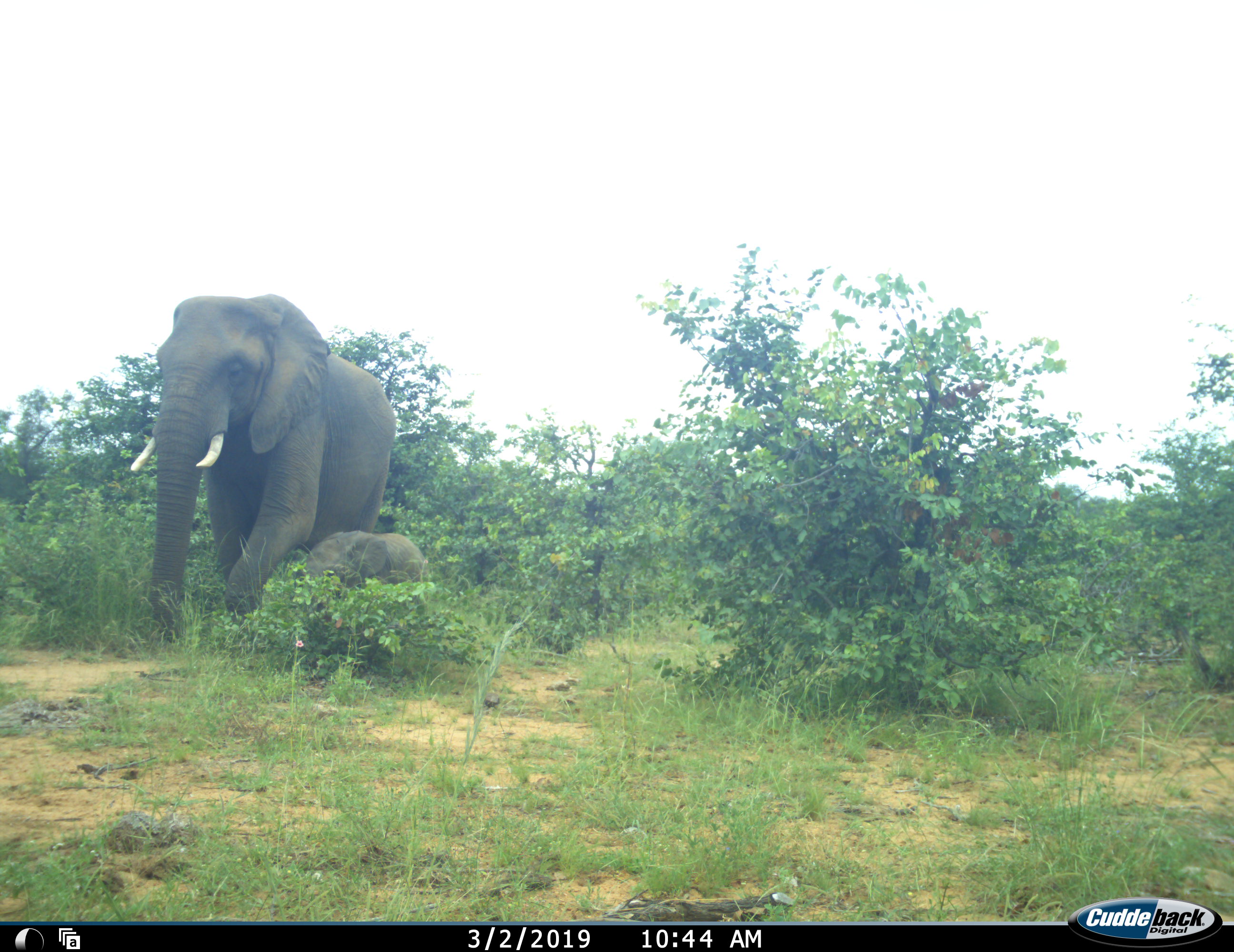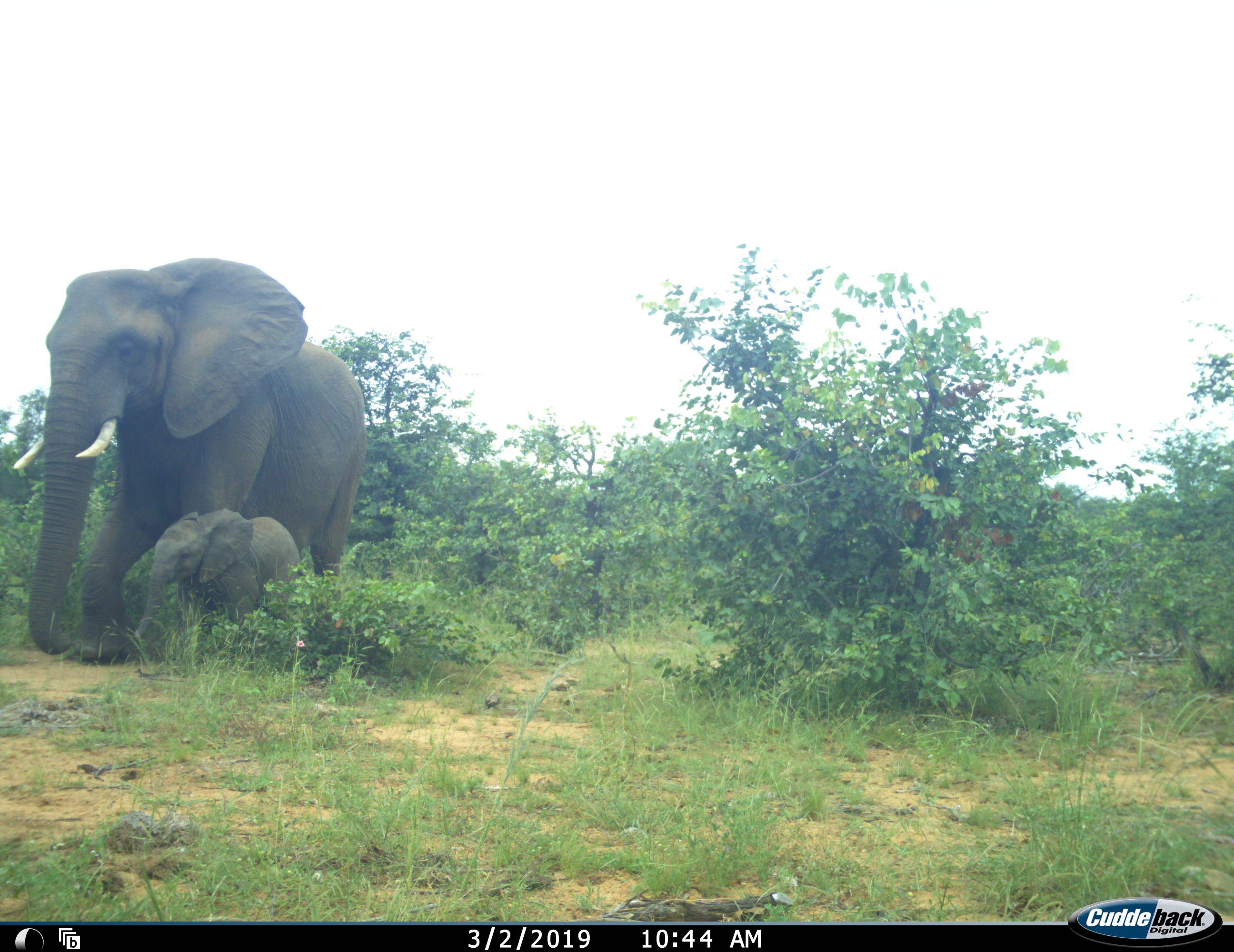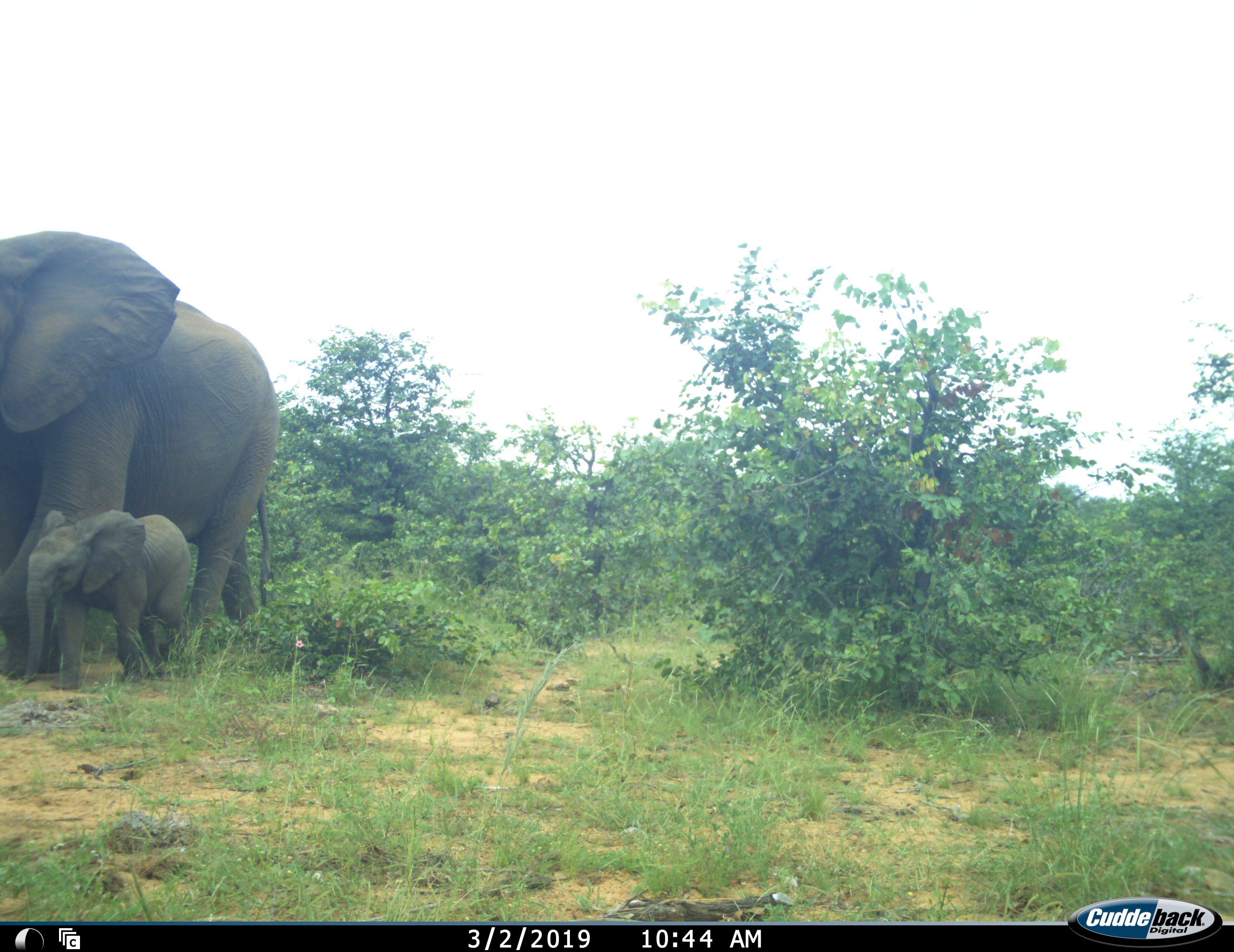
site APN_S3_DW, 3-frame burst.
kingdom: Animalia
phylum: Chordata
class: Mammalia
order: Proboscidea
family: Elephantidae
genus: Loxodonta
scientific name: Loxodonta africana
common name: african bush elephant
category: elephant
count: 2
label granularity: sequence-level